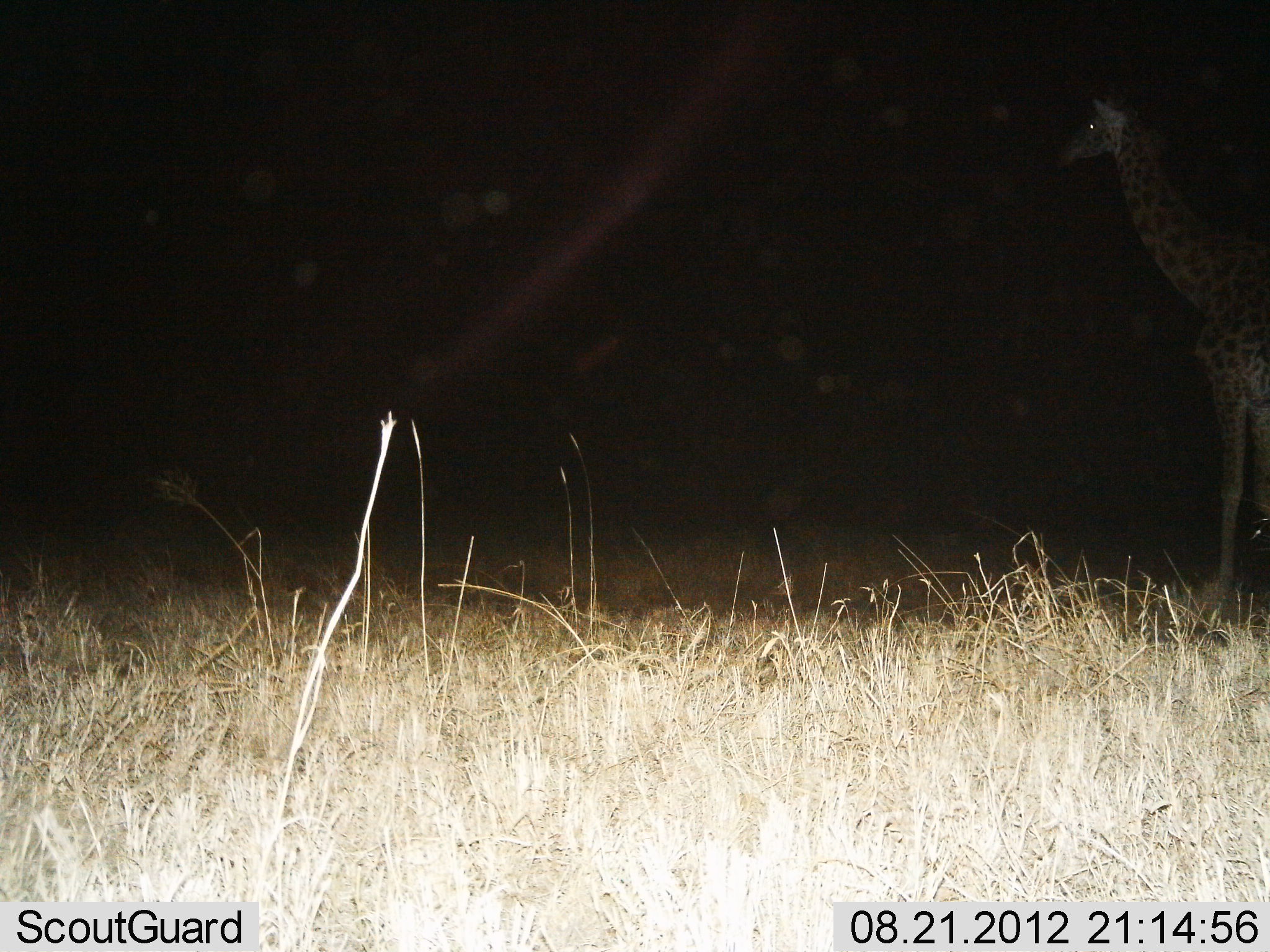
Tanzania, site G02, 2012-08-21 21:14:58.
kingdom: Animalia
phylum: Chordata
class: Mammalia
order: Artiodactyla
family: Giraffidae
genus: Giraffa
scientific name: Giraffa camelopardalis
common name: giraffe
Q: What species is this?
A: Giraffe (Giraffa camelopardalis).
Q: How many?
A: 1.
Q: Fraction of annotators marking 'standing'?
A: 80%.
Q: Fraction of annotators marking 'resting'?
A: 0%.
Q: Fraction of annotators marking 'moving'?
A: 20%.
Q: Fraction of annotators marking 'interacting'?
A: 0%.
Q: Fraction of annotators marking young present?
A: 0%.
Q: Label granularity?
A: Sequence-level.